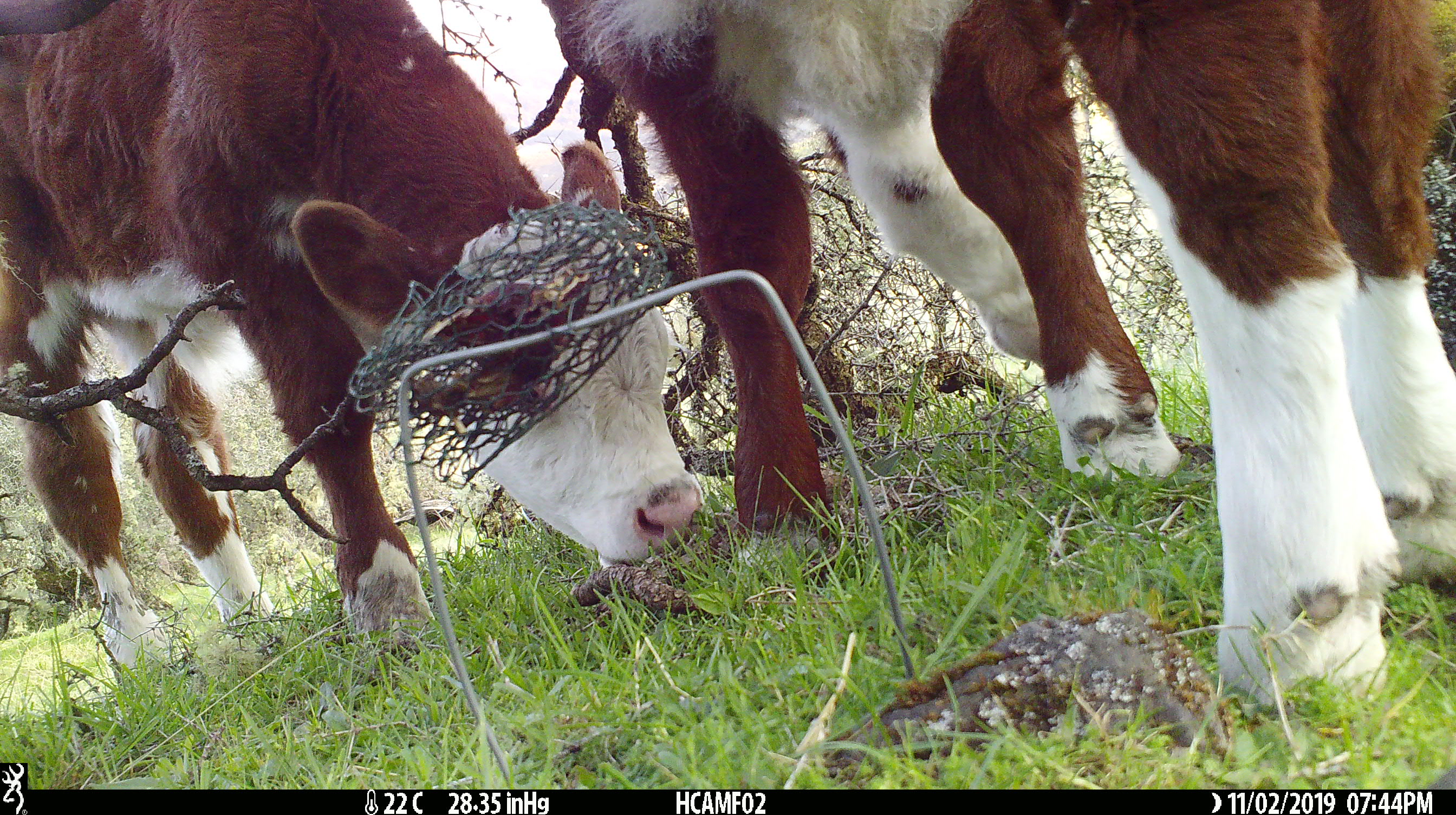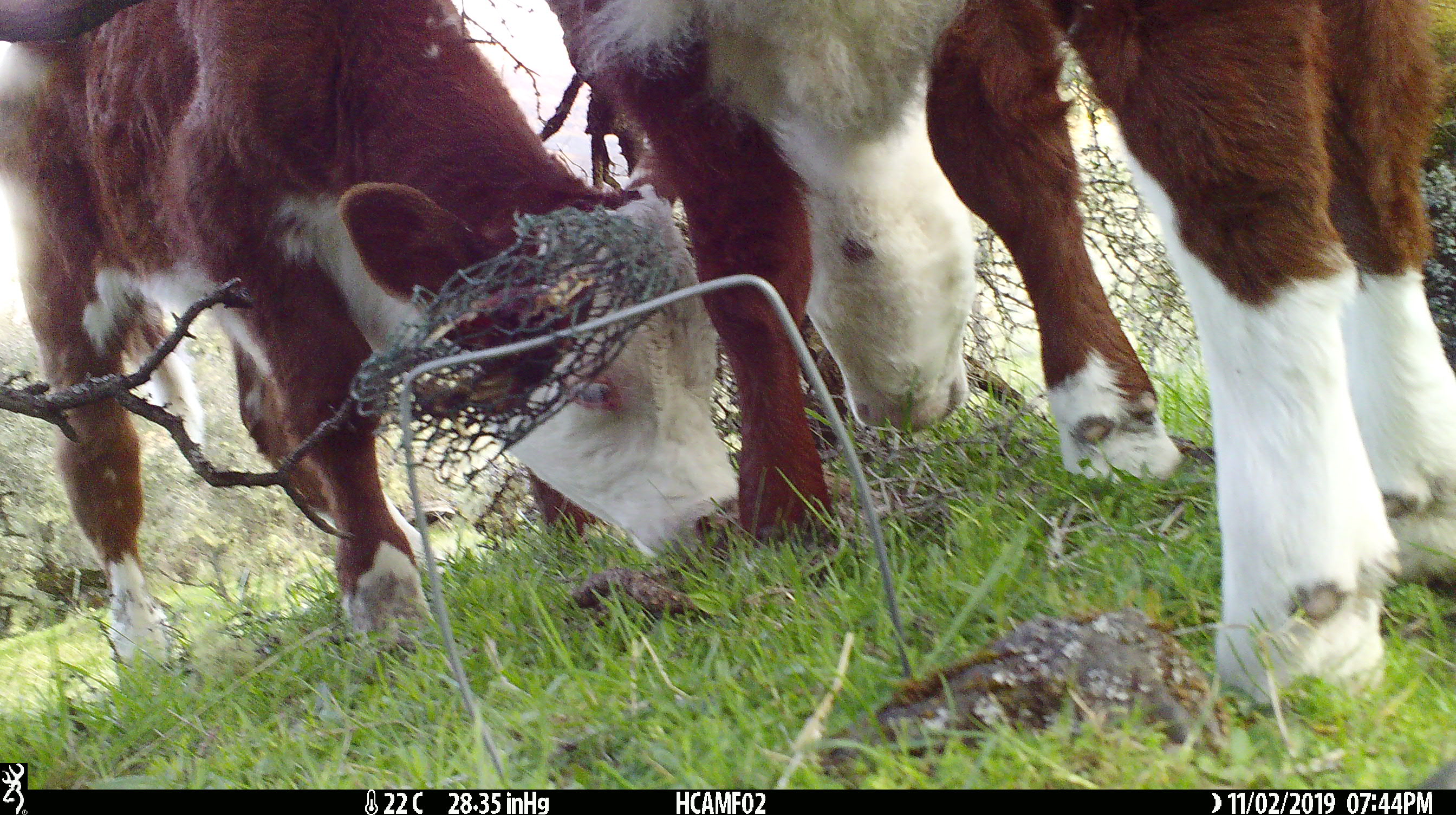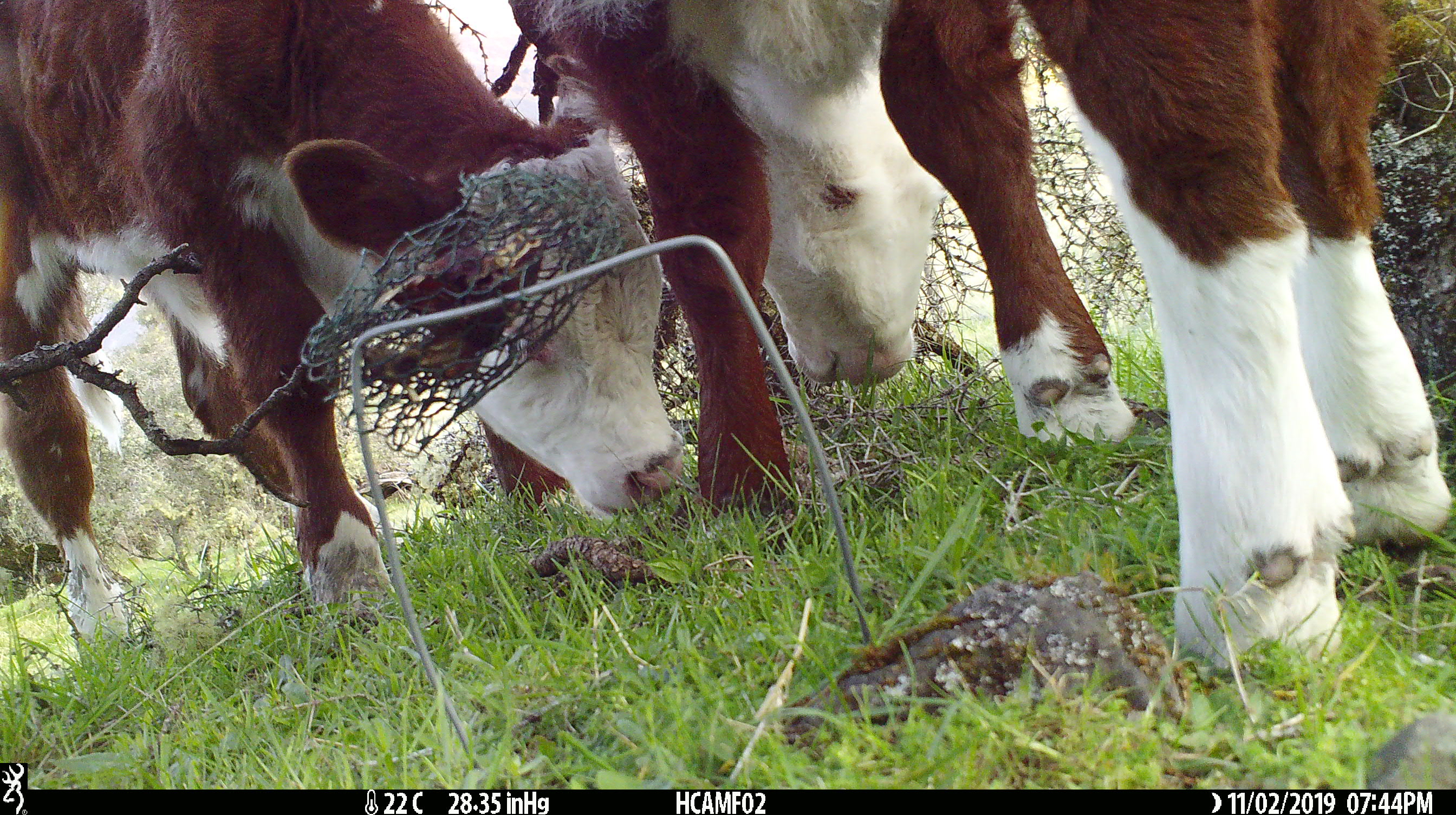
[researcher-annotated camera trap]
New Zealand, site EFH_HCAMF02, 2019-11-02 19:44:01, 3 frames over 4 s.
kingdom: Animalia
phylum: Chordata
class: Mammalia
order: Artiodactyla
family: Bovidae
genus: Bos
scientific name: Bos taurus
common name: domestic cow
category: cow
Cow (domestic cow) (Bos taurus).